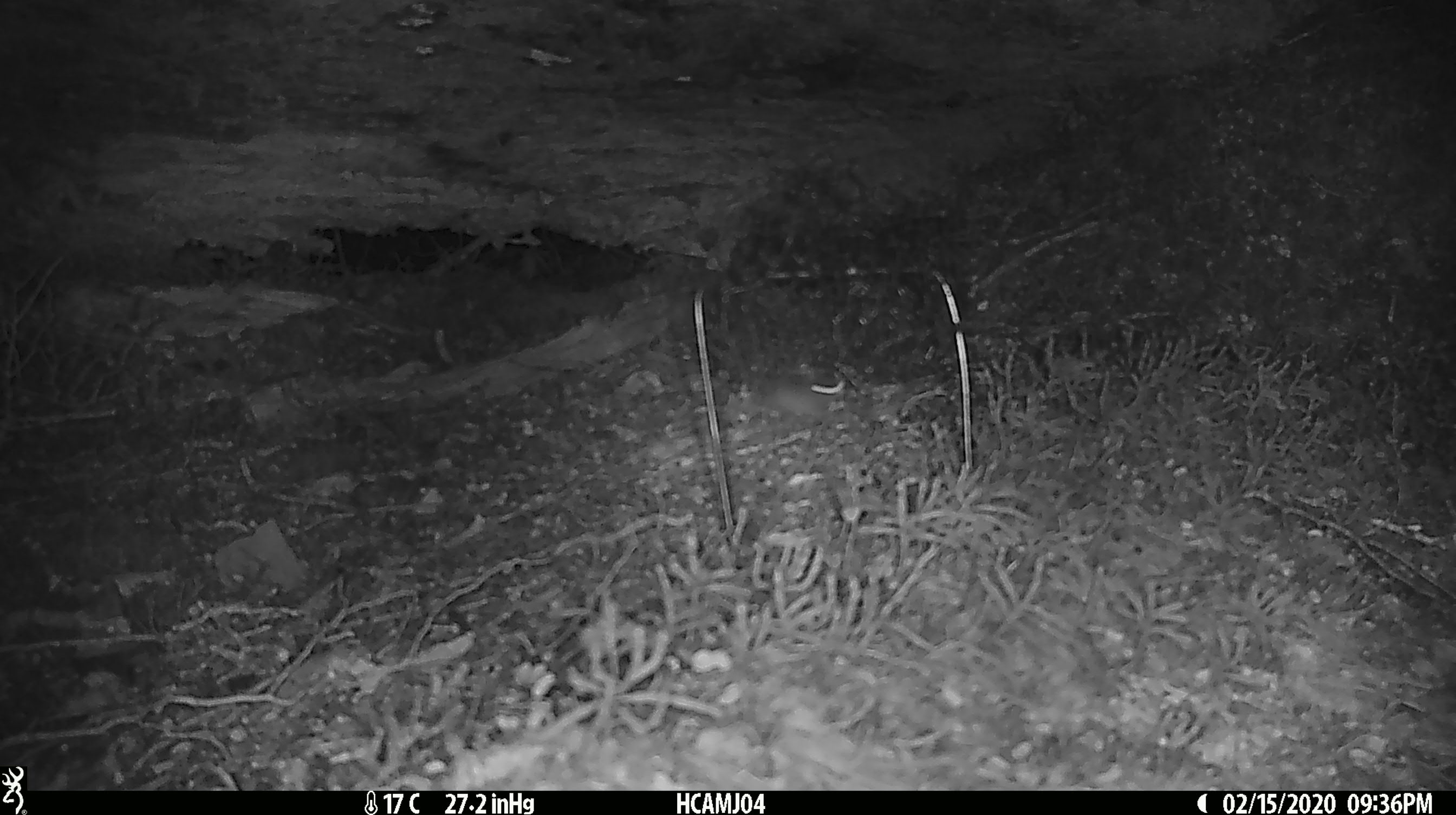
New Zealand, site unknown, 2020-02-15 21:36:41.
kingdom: Animalia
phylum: Chordata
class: Mammalia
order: Rodentia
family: Muridae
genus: Mus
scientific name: Mus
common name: mouse